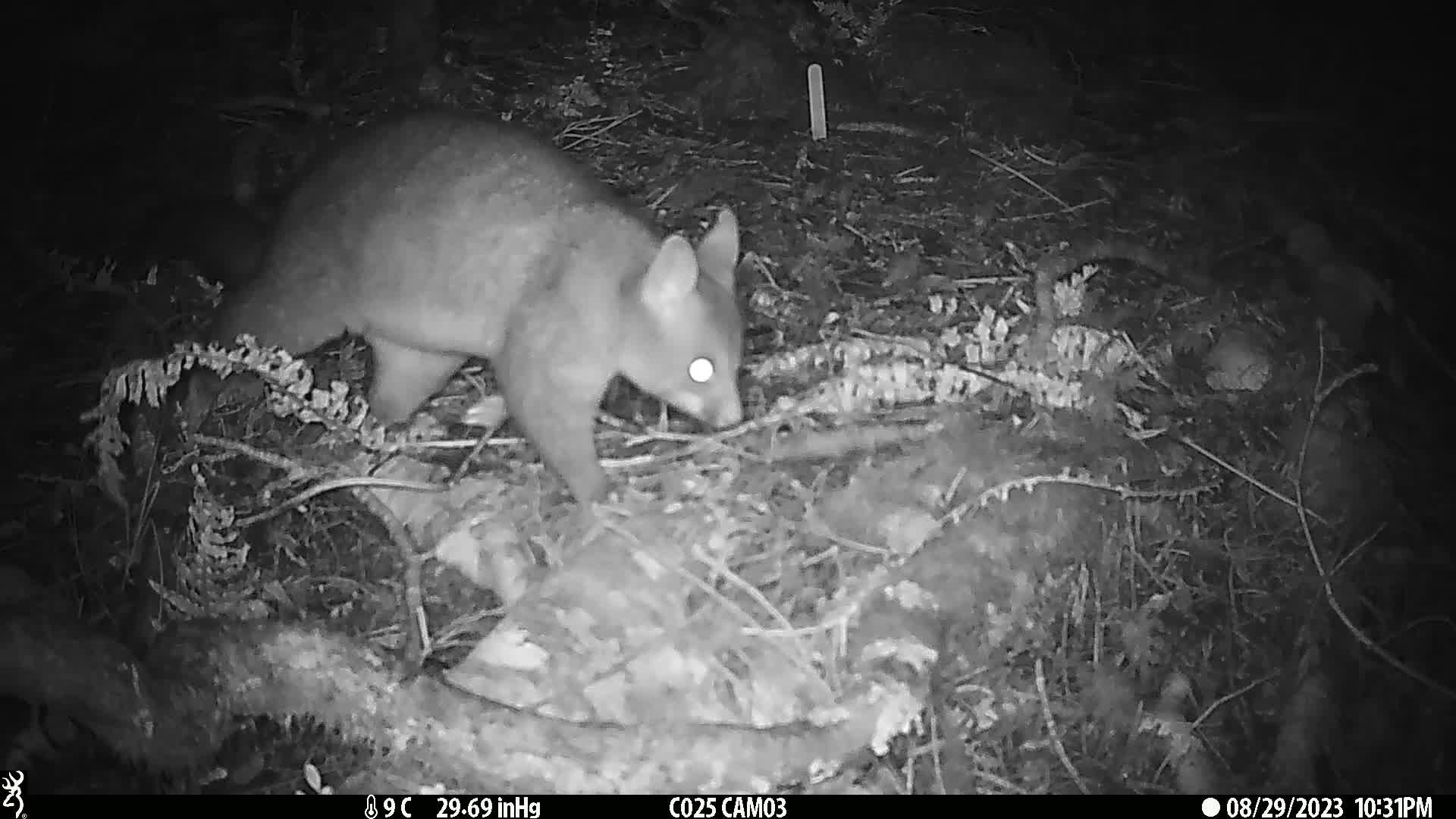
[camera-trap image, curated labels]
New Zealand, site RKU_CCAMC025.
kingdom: Animalia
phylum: Chordata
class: Mammalia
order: Diprotodontia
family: Phalangeridae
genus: Trichosurus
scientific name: Trichosurus vulpecula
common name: common brushtail possum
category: possum